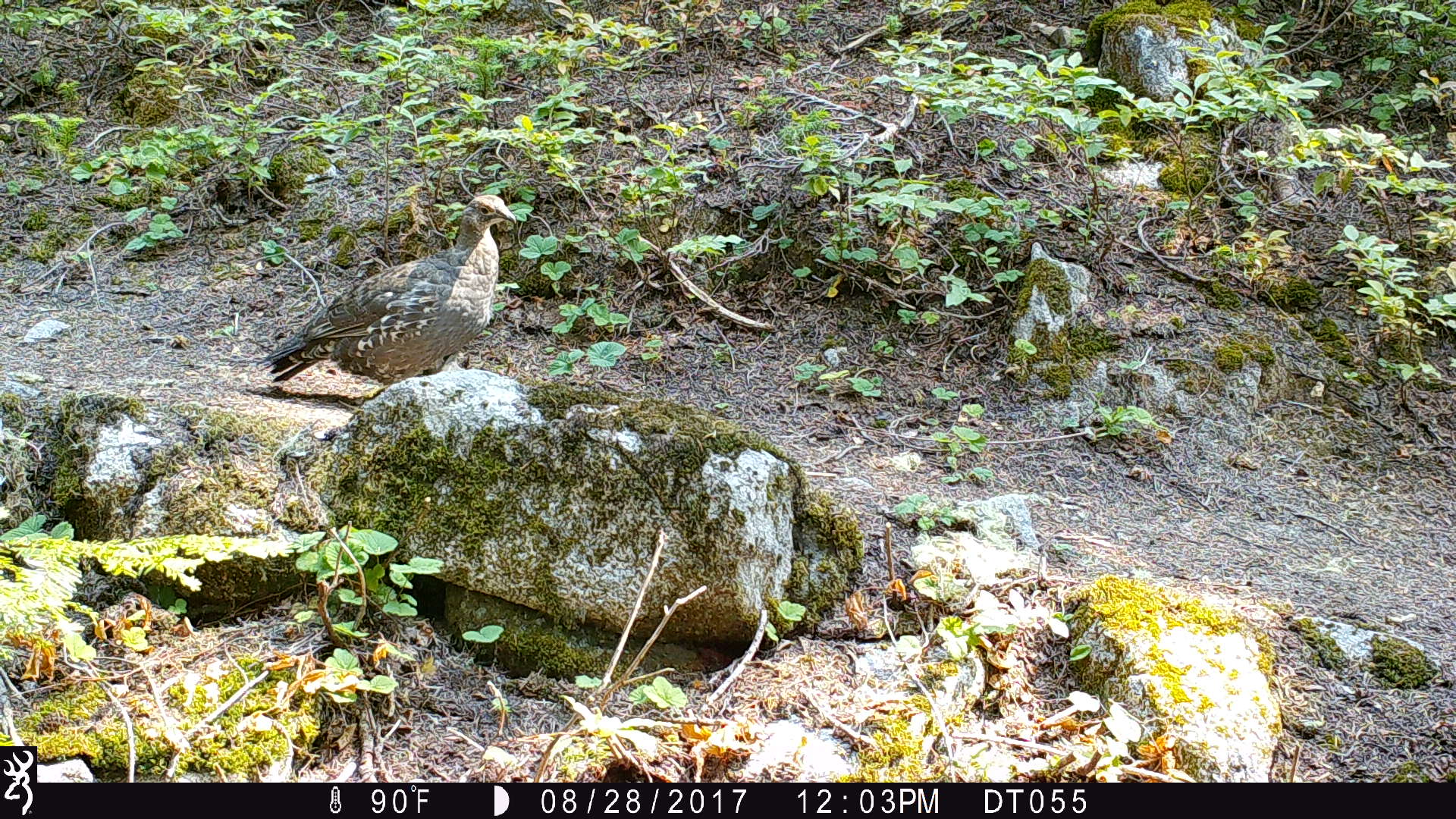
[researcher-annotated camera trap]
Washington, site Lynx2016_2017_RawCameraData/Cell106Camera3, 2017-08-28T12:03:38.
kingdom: Animalia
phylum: Chordata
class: Aves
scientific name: Aves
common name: birds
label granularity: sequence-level